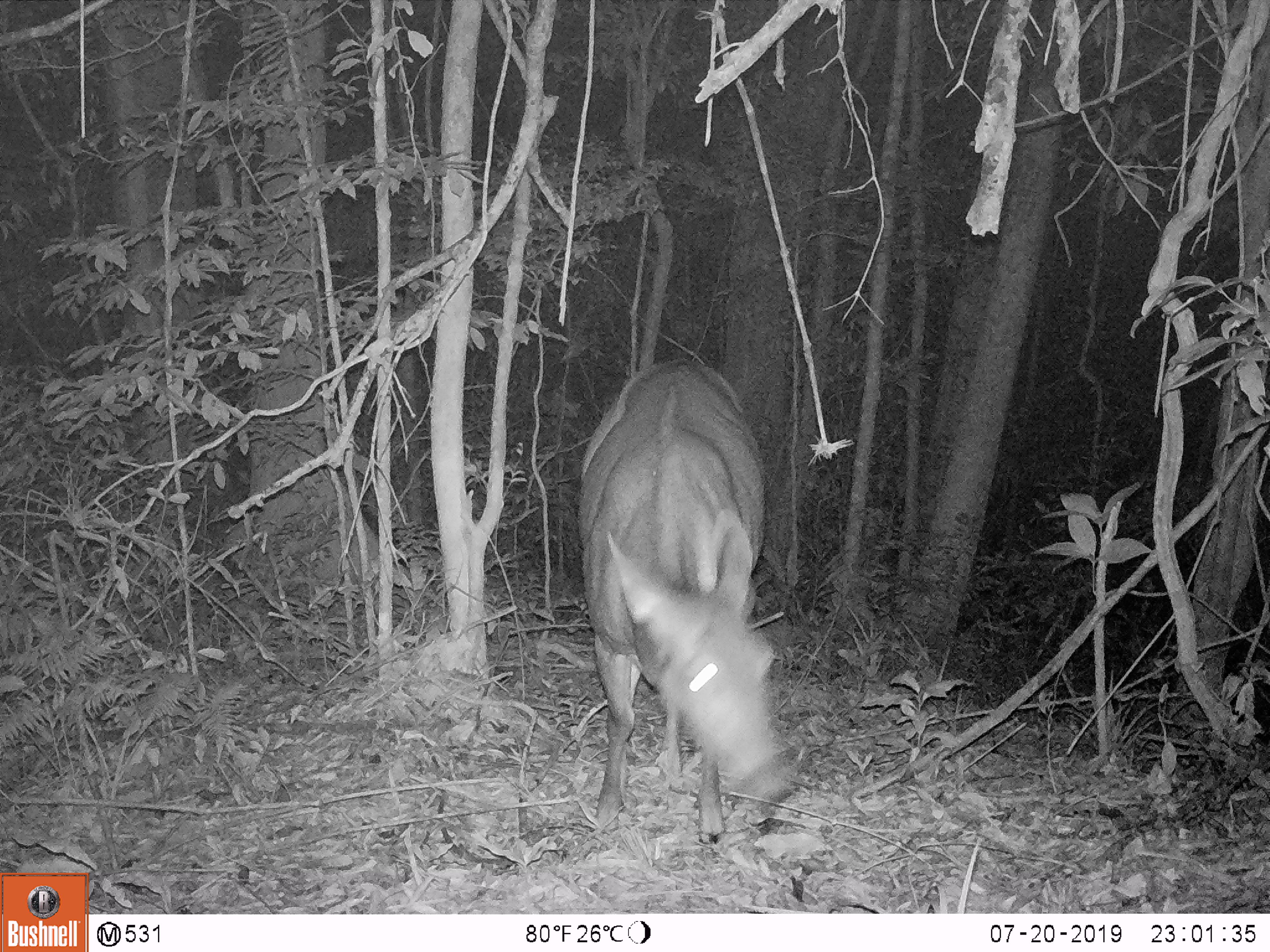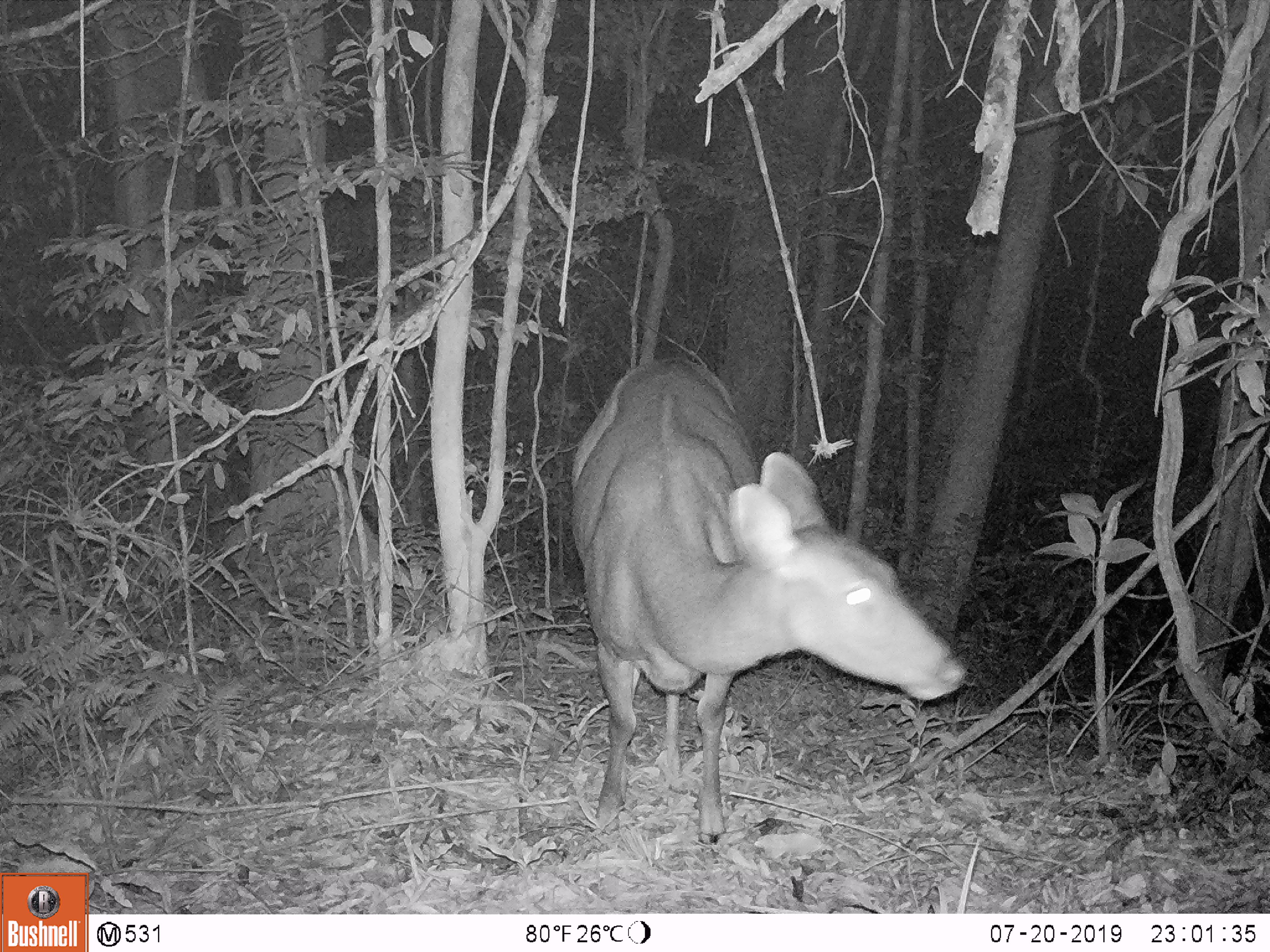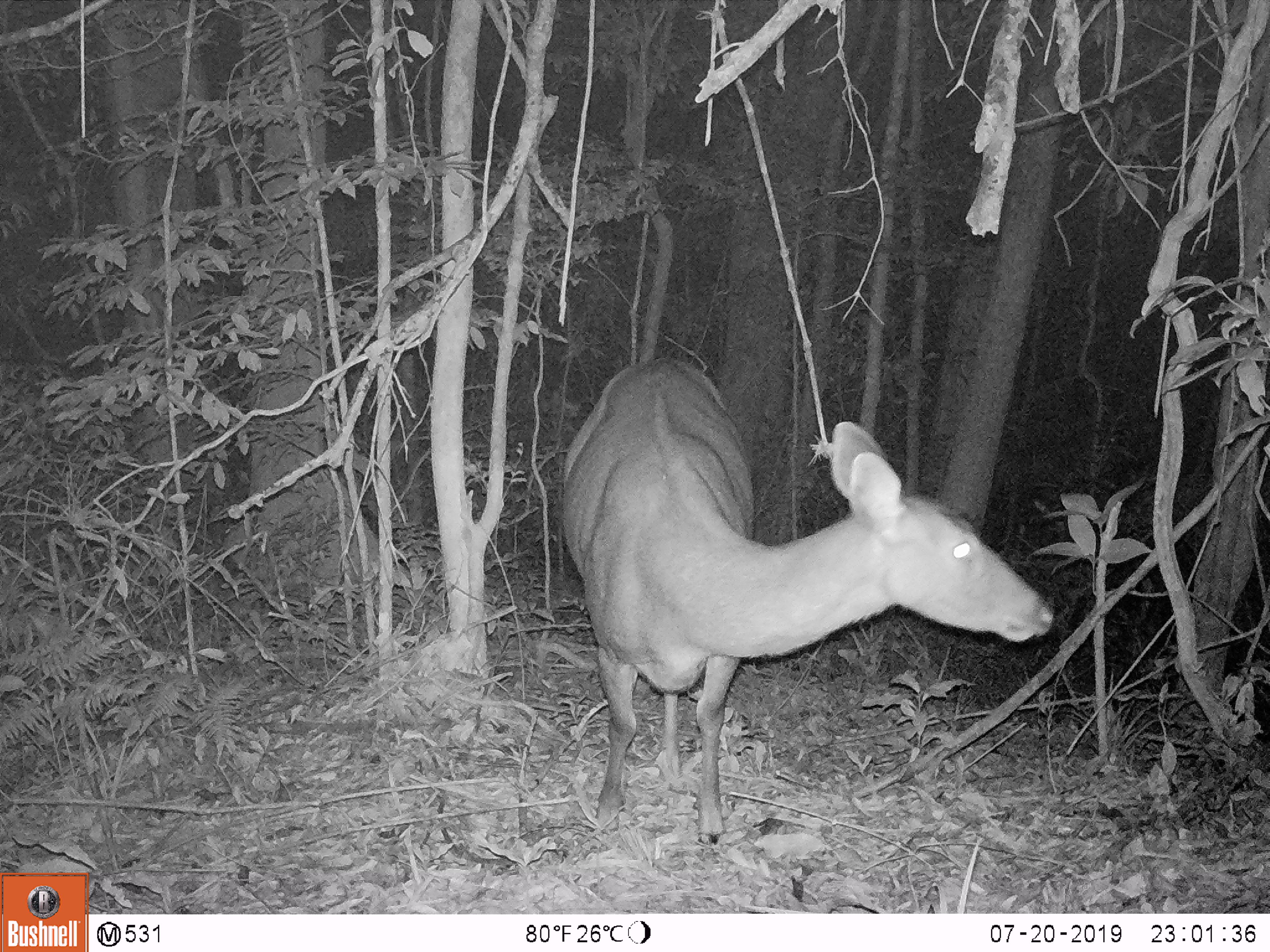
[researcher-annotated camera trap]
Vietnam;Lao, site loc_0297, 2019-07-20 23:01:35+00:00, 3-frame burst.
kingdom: Animalia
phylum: Chordata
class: Mammalia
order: Artiodactyla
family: Cervidae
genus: Rusa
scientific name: Rusa unicolor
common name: sambar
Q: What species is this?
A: Sambar (Rusa unicolor).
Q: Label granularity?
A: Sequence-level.